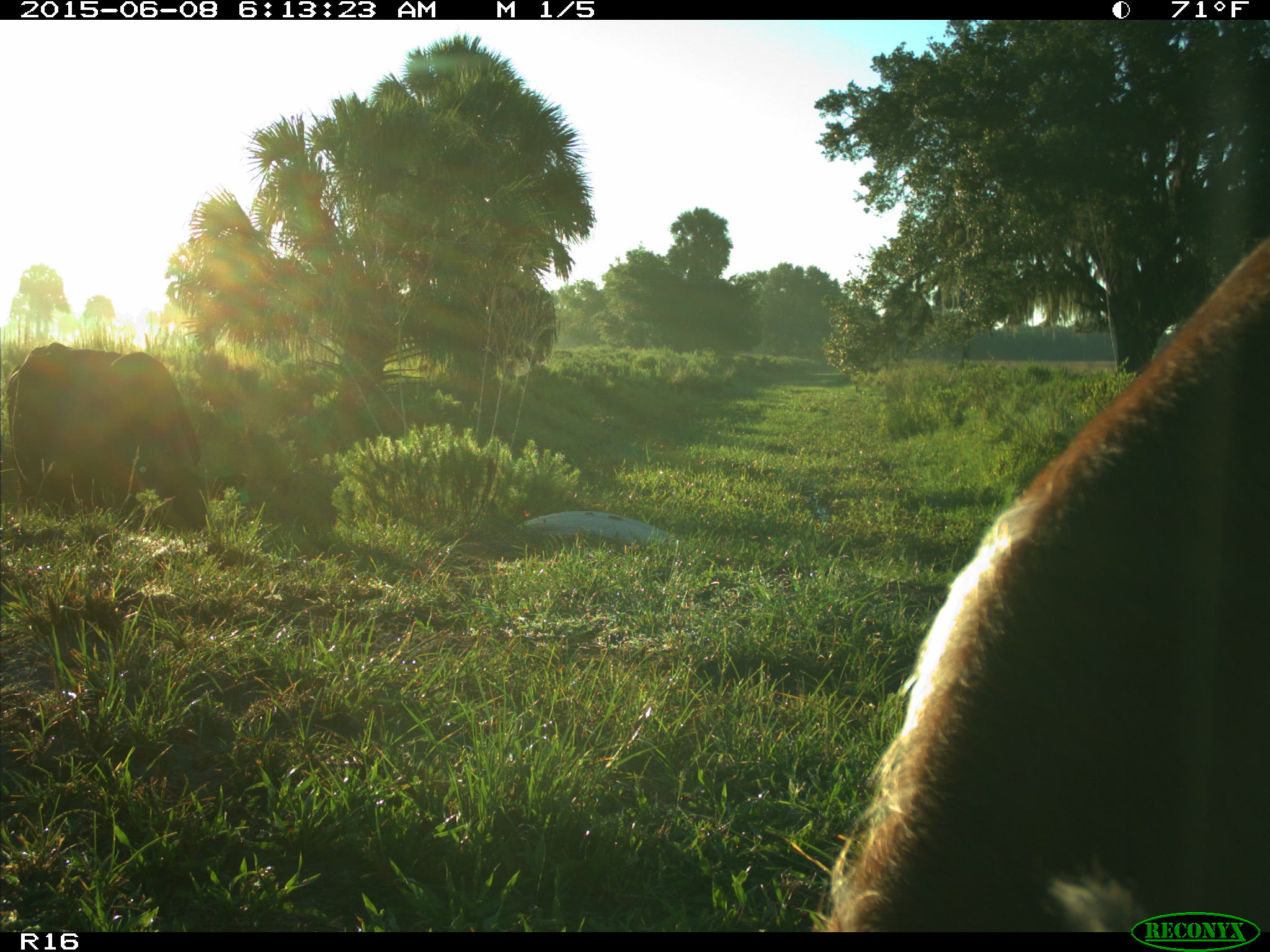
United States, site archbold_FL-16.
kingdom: Animalia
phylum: Chordata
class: Mammalia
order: Artiodactyla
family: Bovidae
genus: Bos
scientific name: Bos taurus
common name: domestic cow